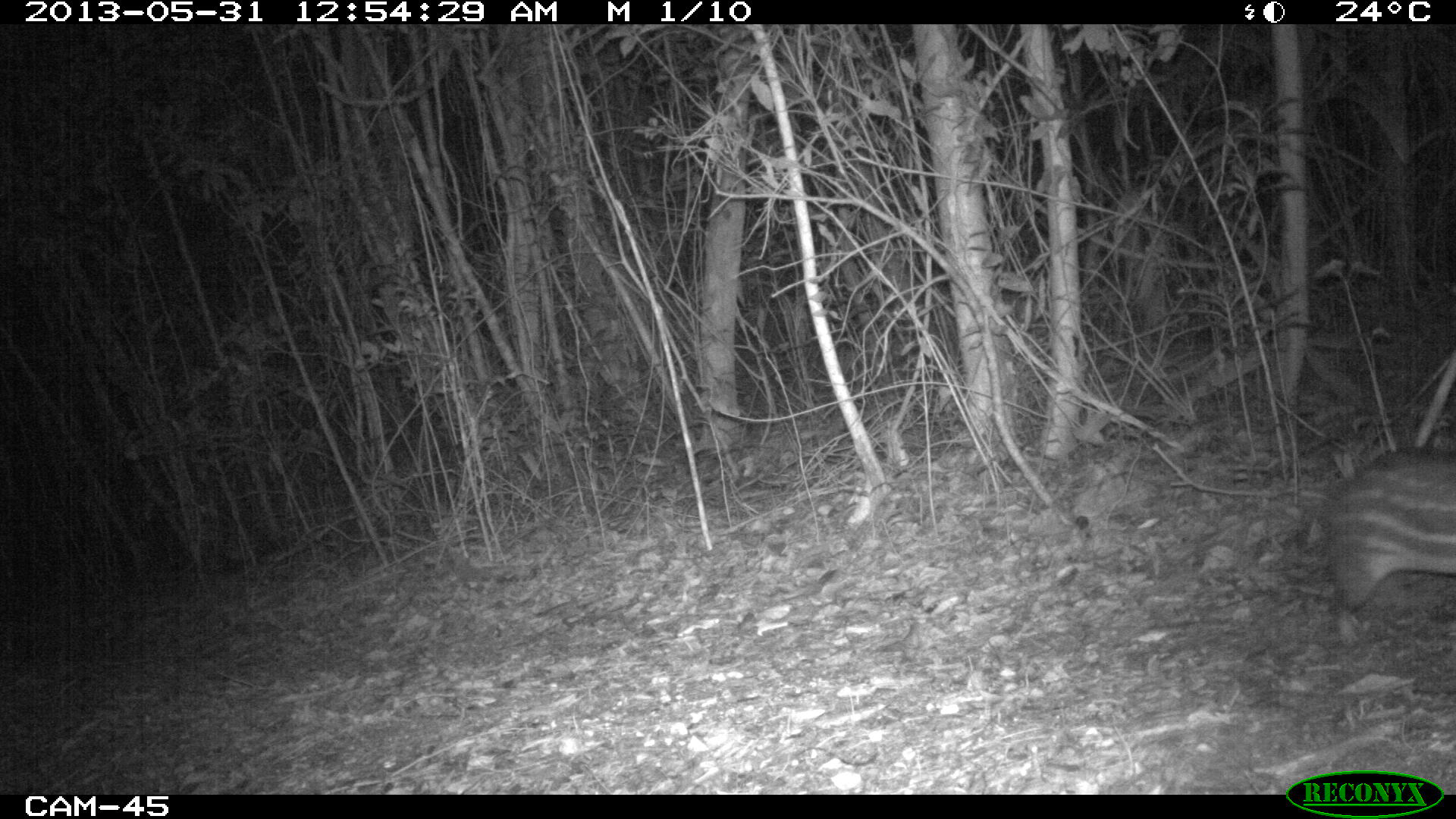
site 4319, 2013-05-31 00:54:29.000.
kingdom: Animalia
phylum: Chordata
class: Mammalia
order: Rodentia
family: Cuniculidae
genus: Cuniculus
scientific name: Cuniculus paca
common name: lowland paca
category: agouti paca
Agouti paca (lowland paca) (Cuniculus paca), count 1.